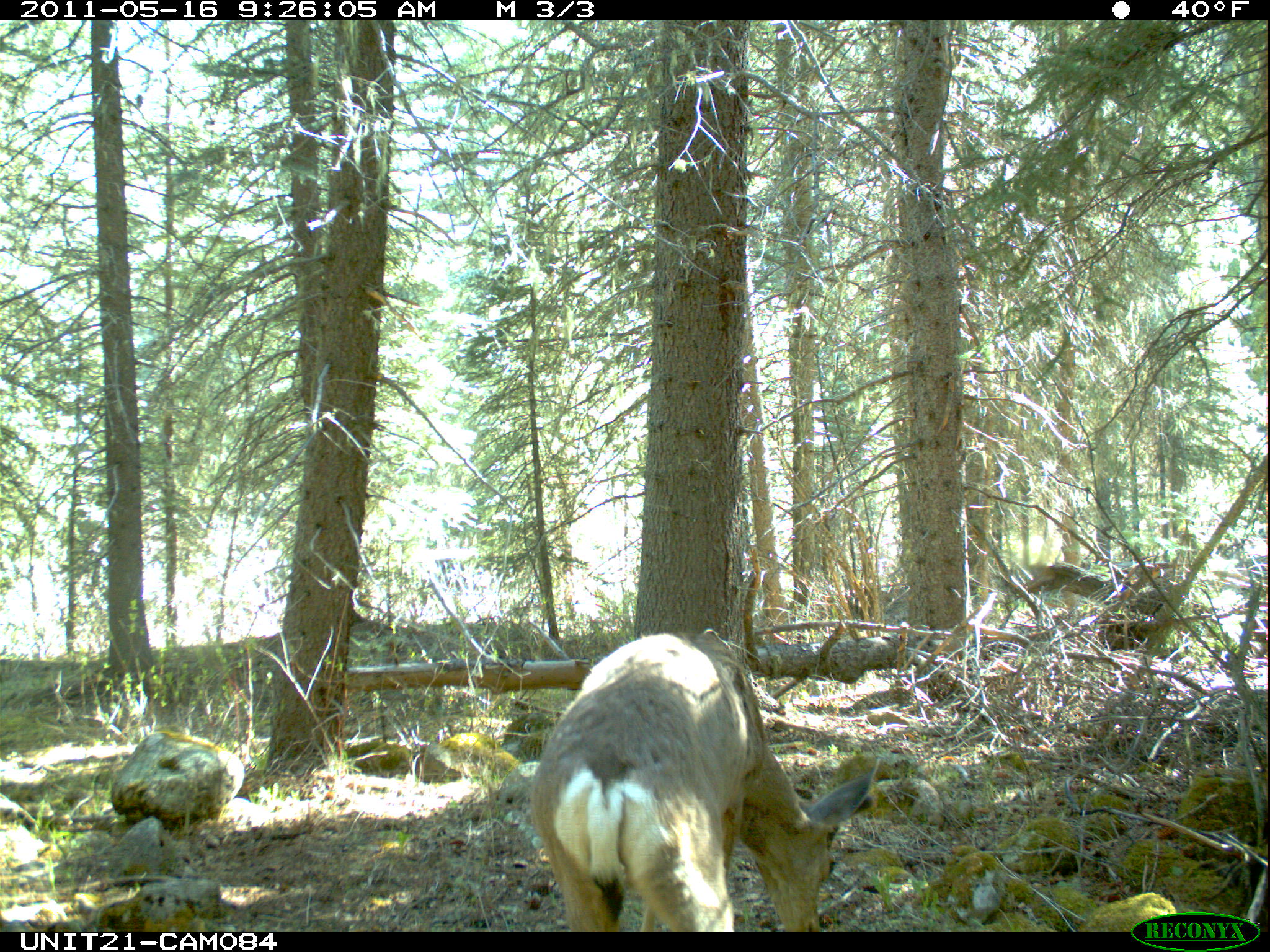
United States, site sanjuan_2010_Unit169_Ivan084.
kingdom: Animalia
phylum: Chordata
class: Mammalia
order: Artiodactyla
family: Cervidae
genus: Odocoileus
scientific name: Odocoileus hemionus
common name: mule deer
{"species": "Odocoileus hemionus (mule deer)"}